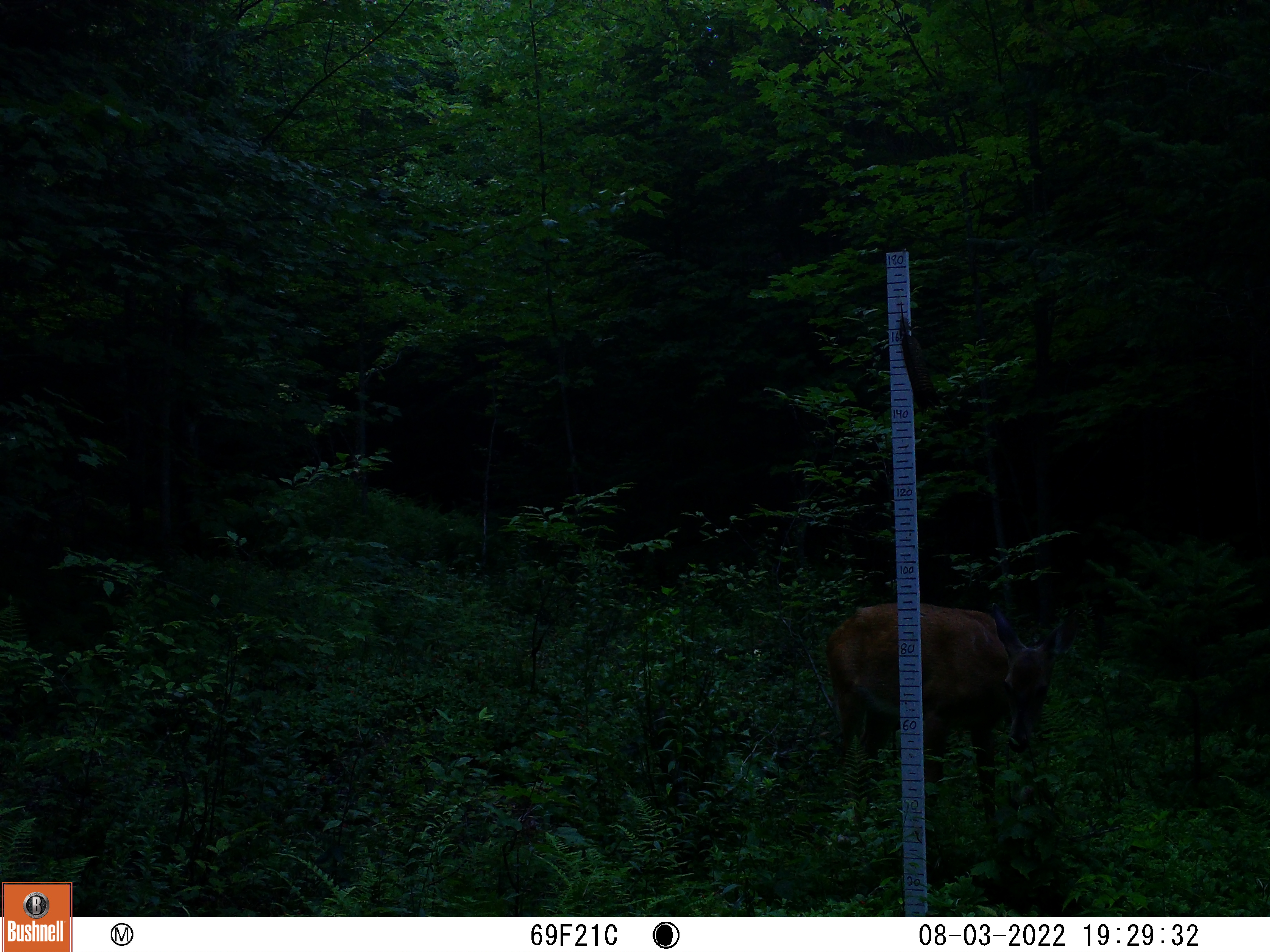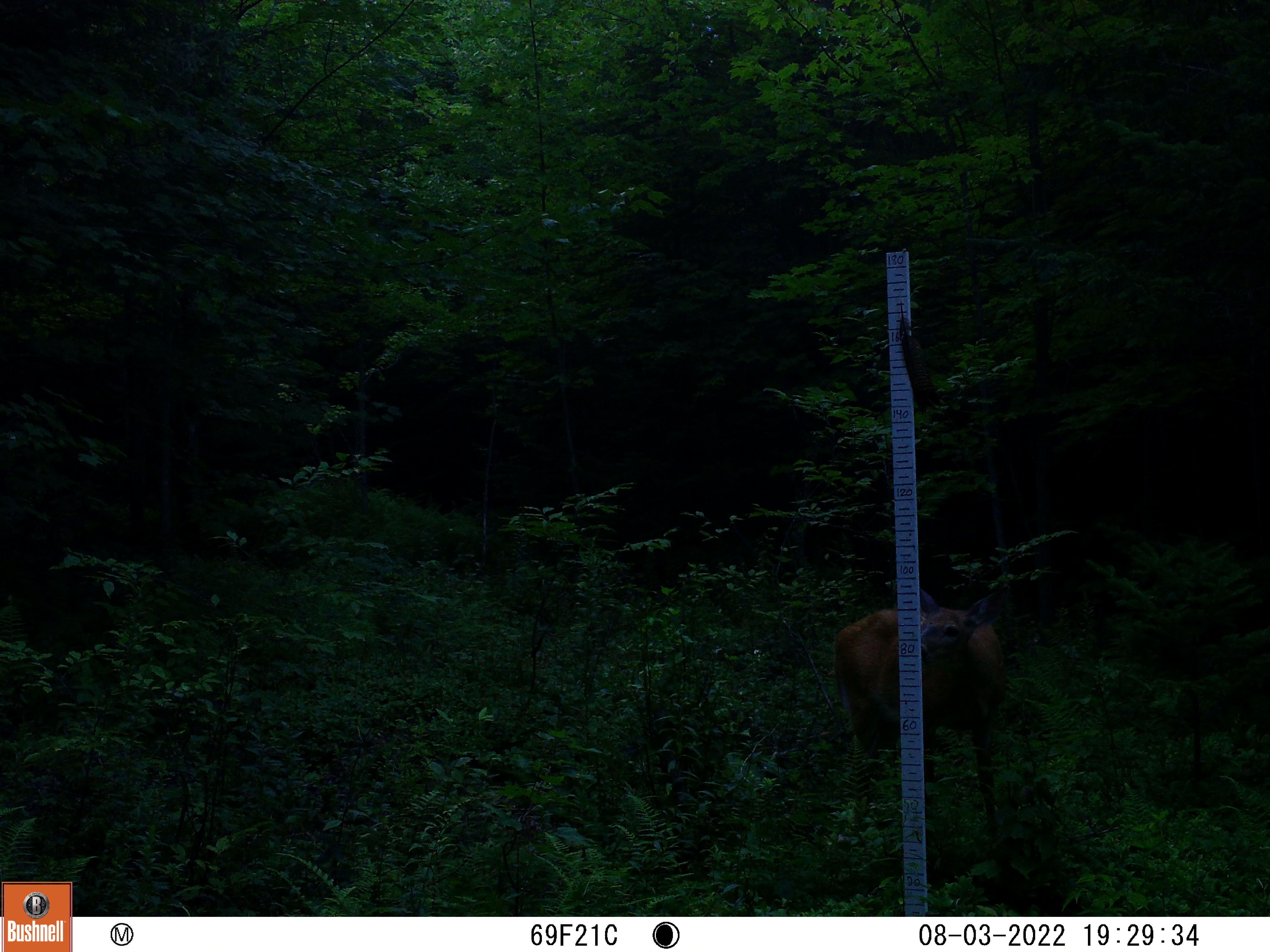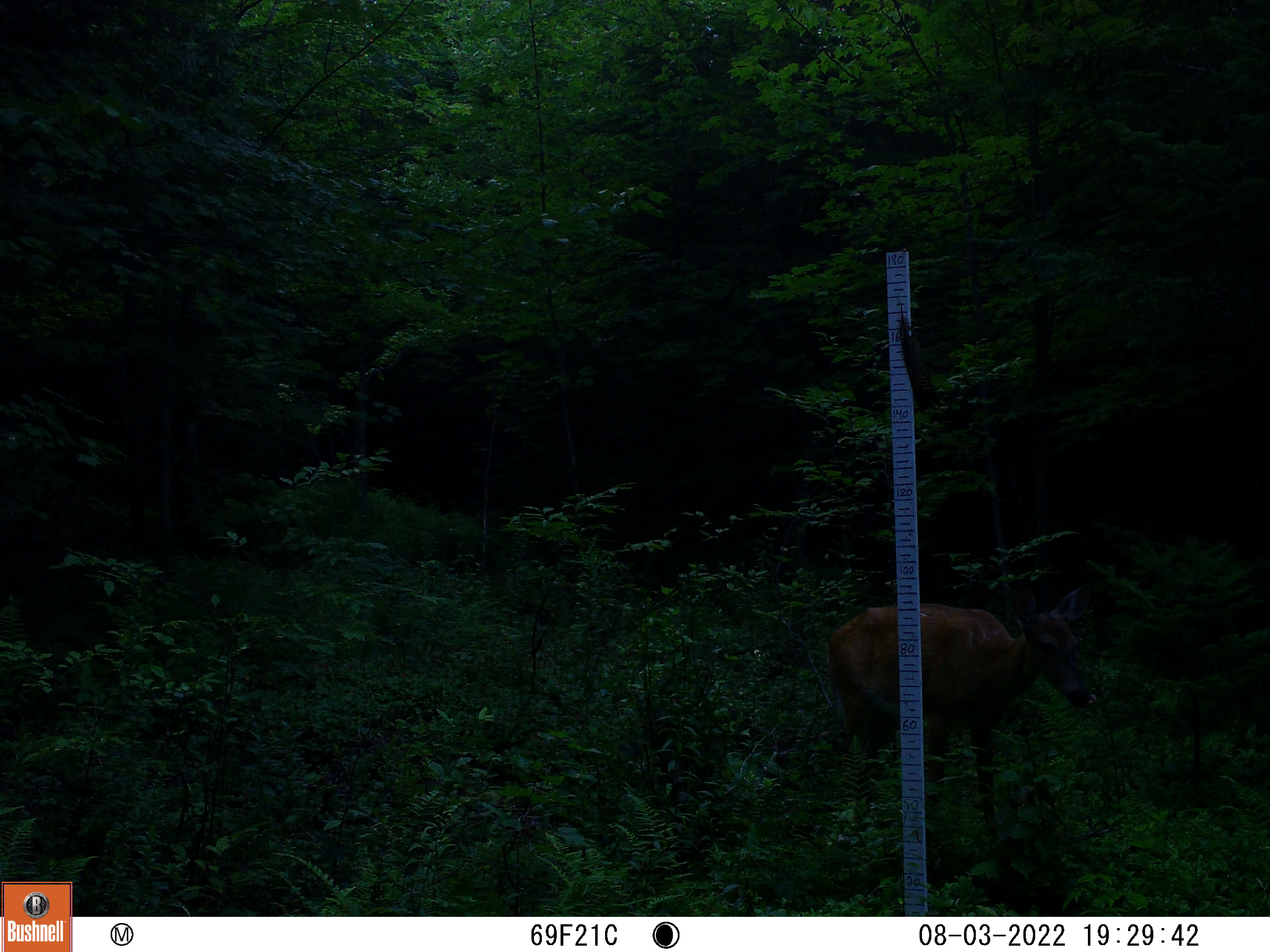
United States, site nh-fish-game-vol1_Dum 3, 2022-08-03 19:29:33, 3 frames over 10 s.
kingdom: Animalia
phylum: Chordata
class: Mammalia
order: Artiodactyla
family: Cervidae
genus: Odocoileus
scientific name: Odocoileus virginianus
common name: white-tailed deer